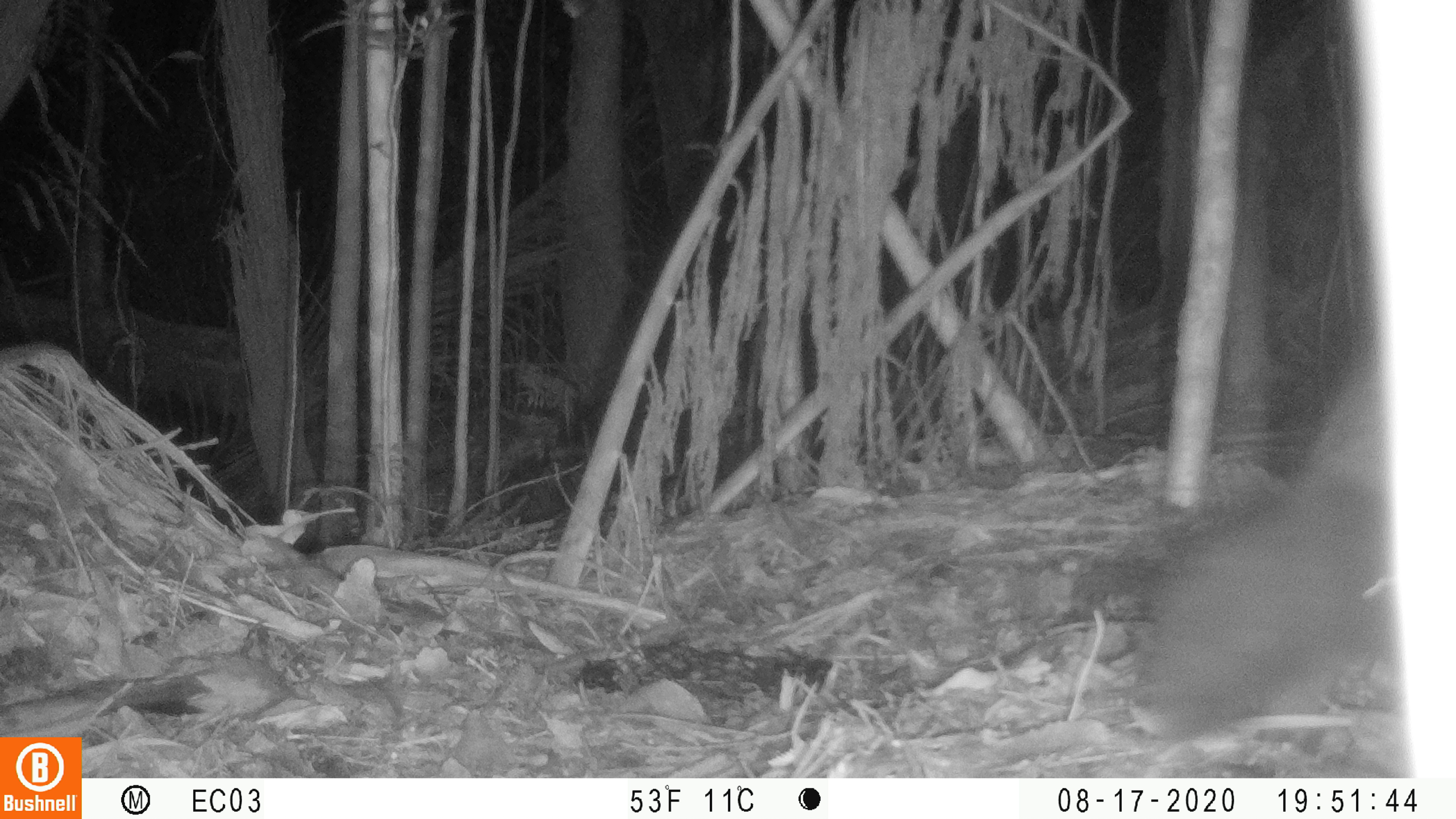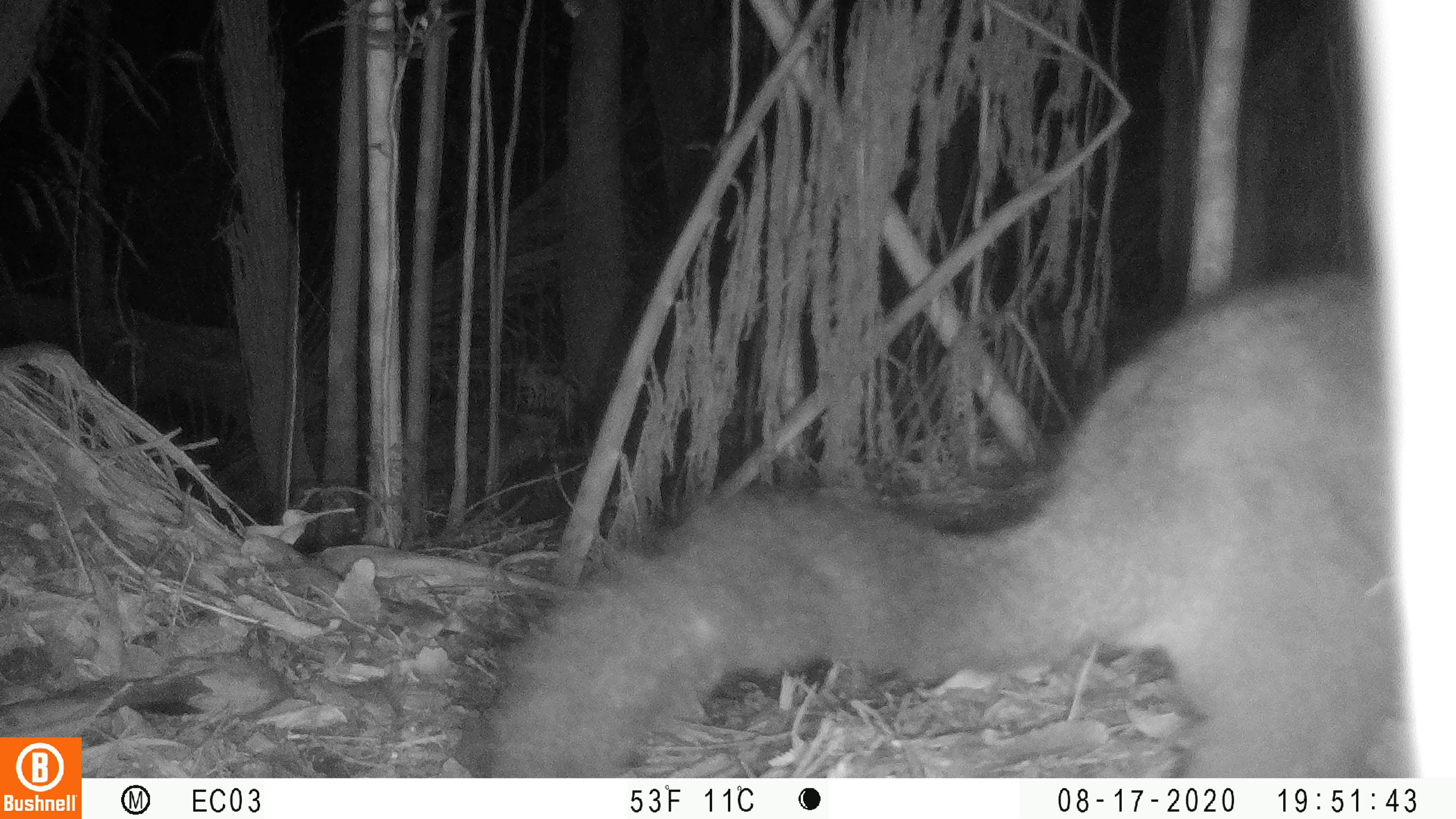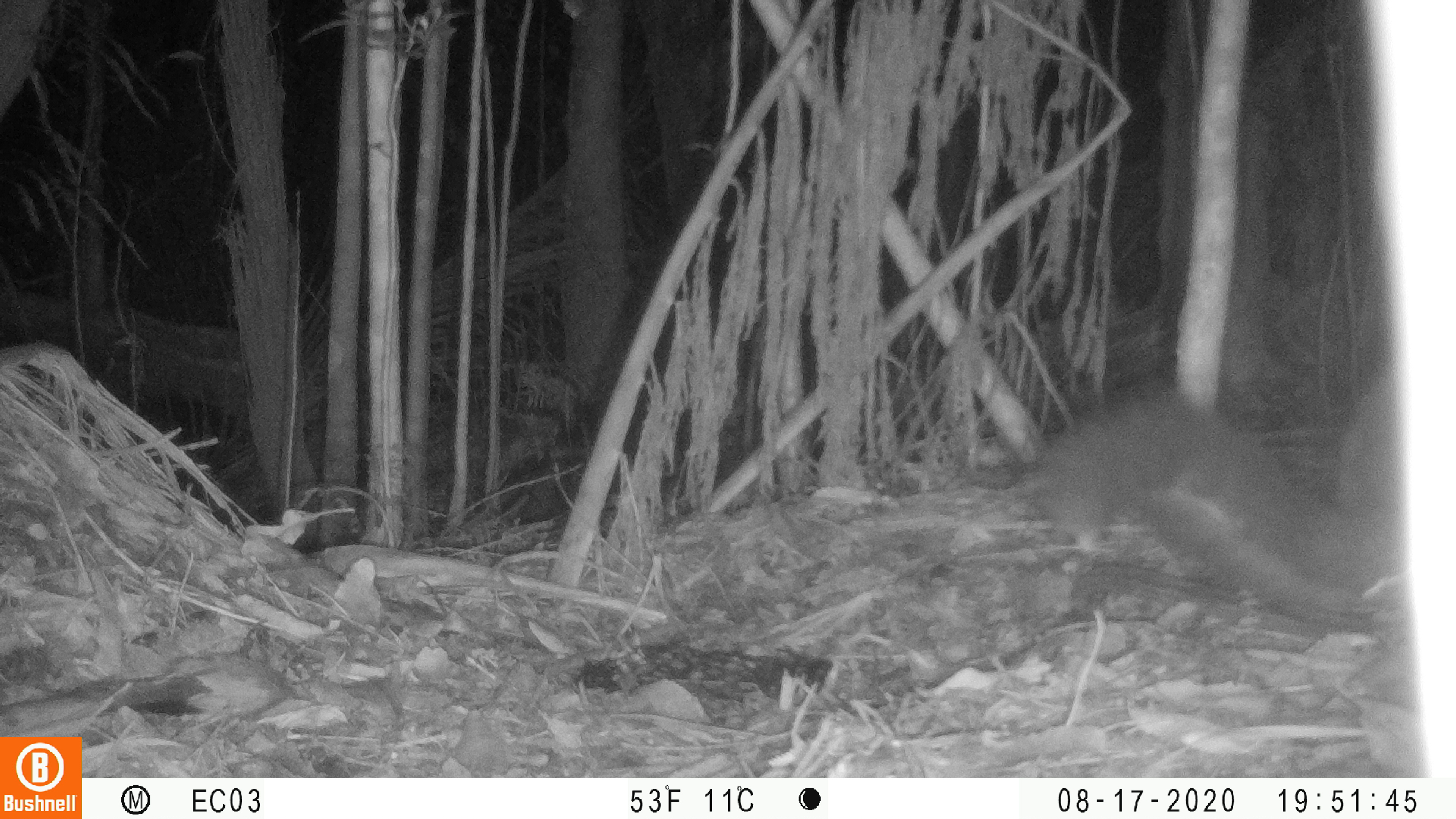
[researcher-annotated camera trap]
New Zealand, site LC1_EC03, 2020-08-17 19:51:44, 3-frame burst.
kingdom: Animalia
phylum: Chordata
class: Mammalia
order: Diprotodontia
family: Phalangeridae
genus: Trichosurus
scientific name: Trichosurus vulpecula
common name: common brushtail possum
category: possum